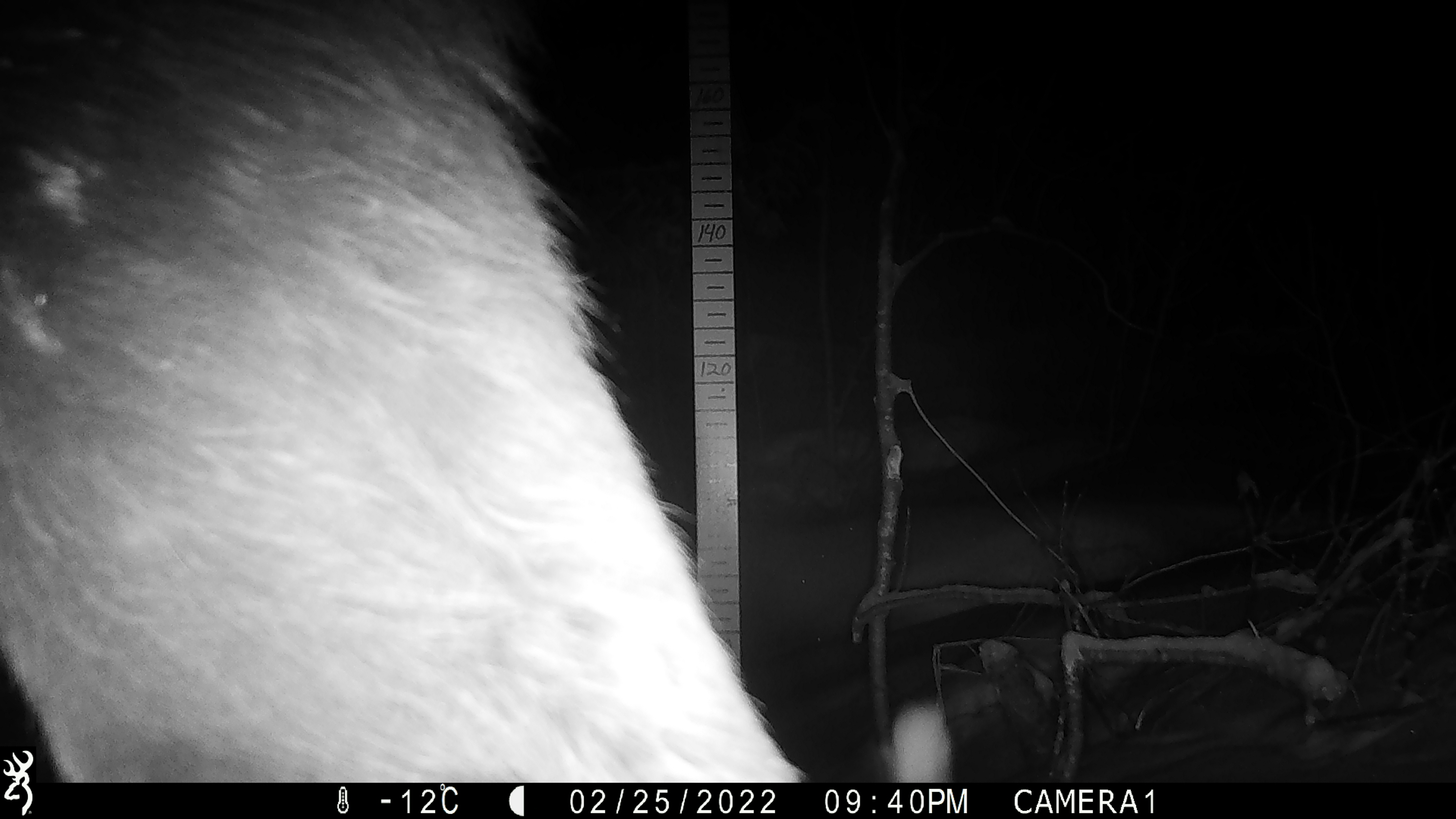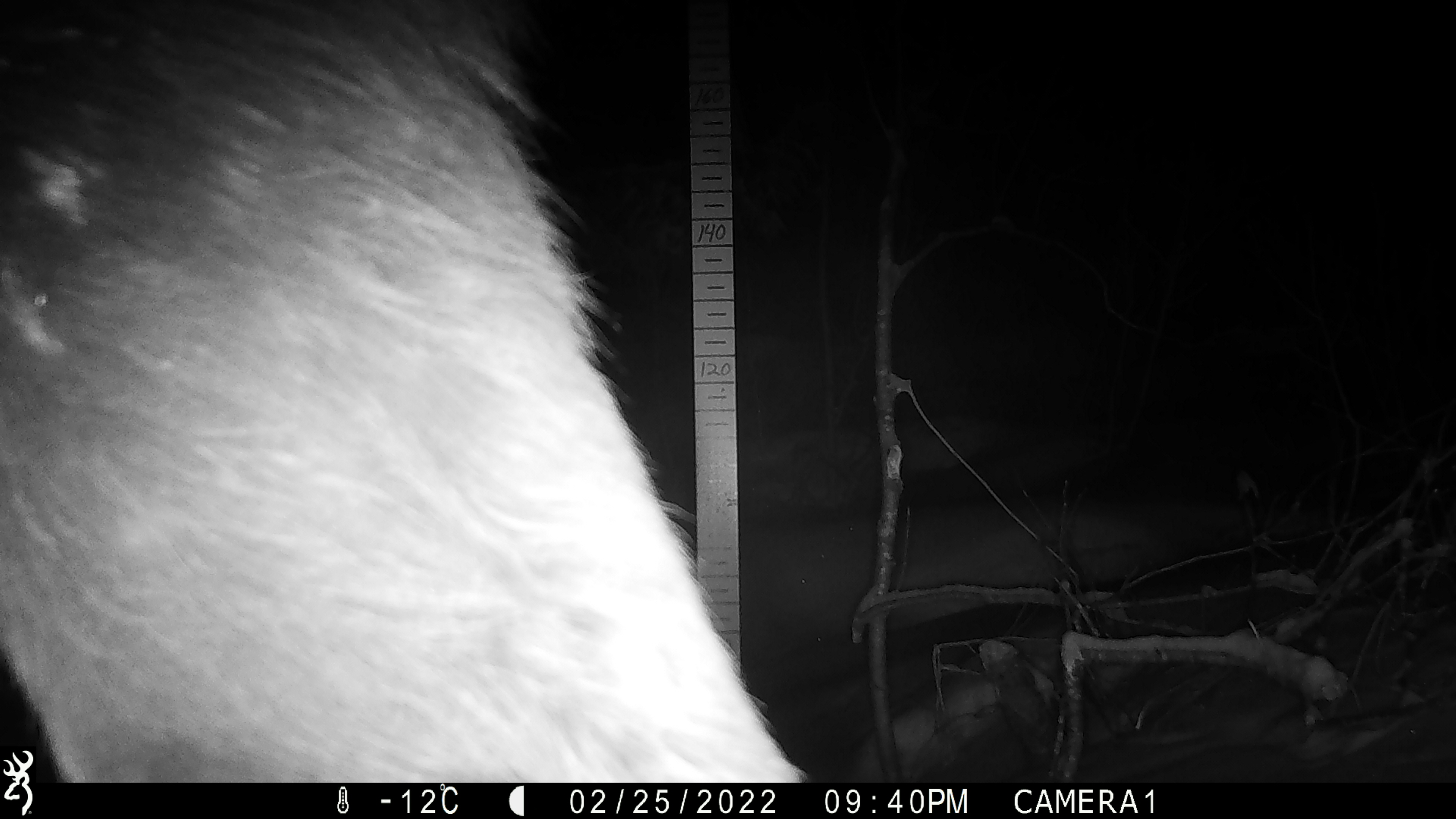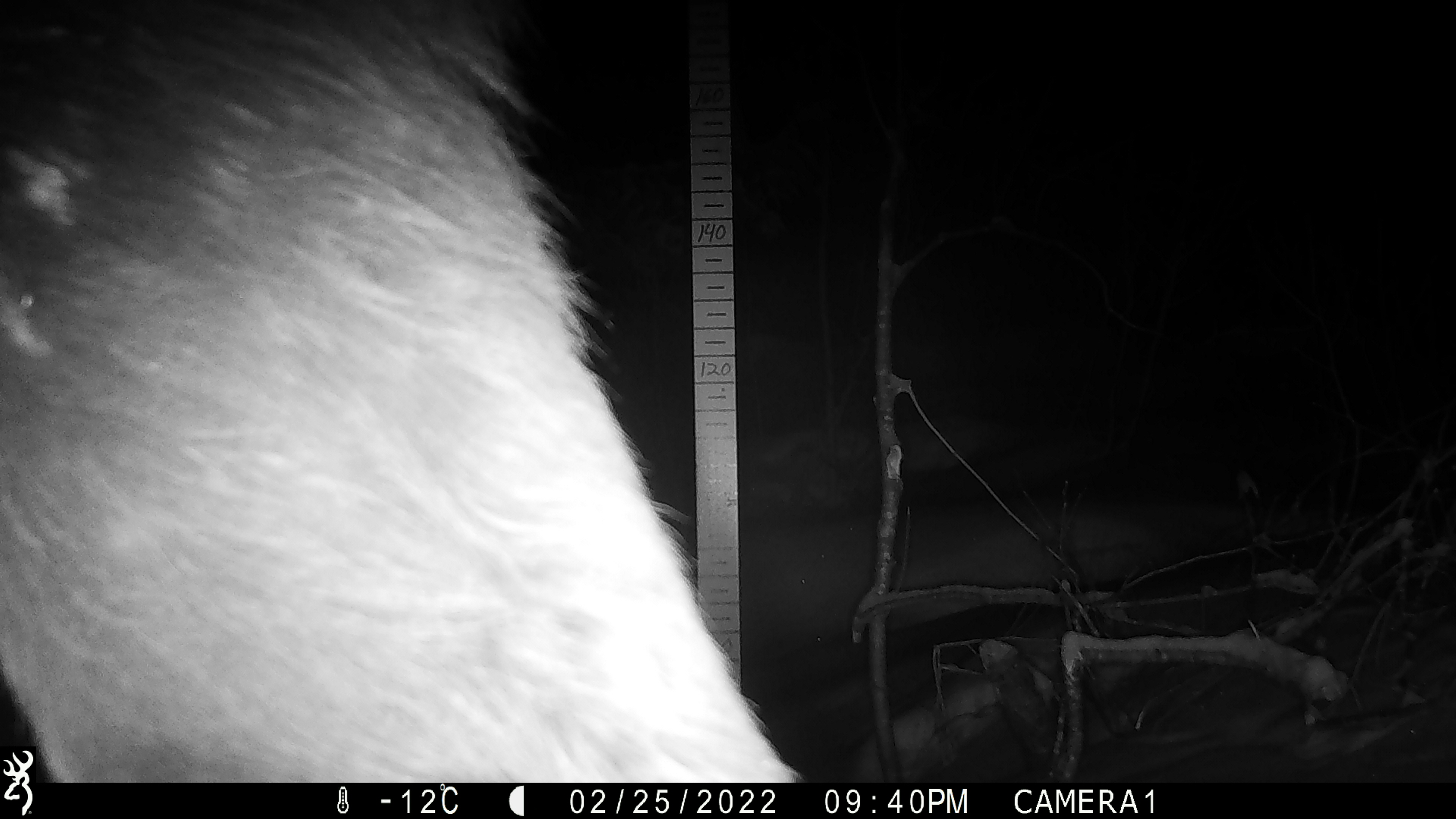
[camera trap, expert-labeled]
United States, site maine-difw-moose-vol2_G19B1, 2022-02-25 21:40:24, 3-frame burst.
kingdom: Animalia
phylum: Chordata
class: Mammalia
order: Artiodactyla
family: Cervidae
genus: Alces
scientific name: Alces alces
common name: moose